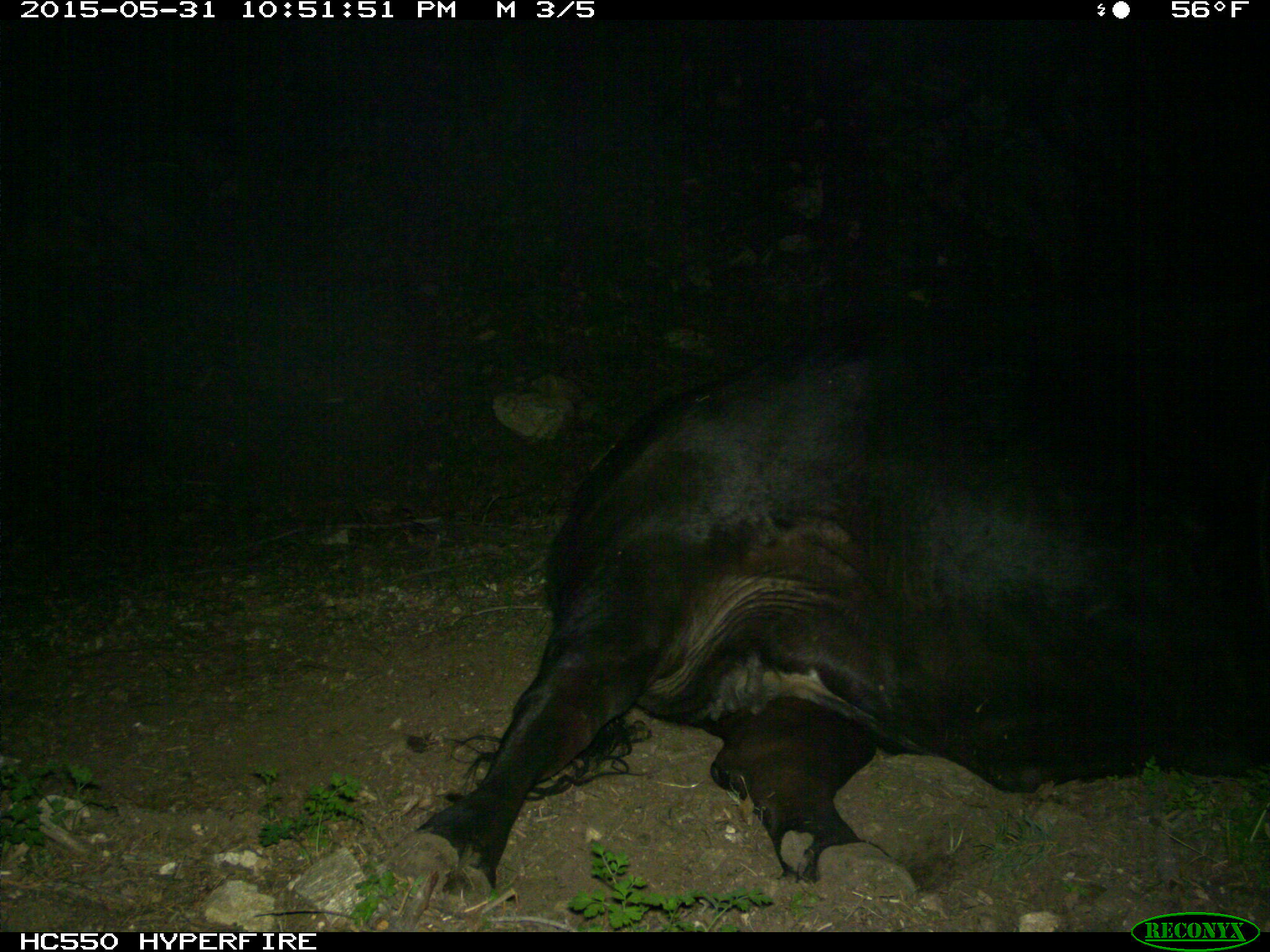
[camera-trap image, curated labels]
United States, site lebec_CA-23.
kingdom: Animalia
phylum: Chordata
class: Mammalia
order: Artiodactyla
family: Bovidae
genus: Bos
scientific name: Bos taurus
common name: domestic cow